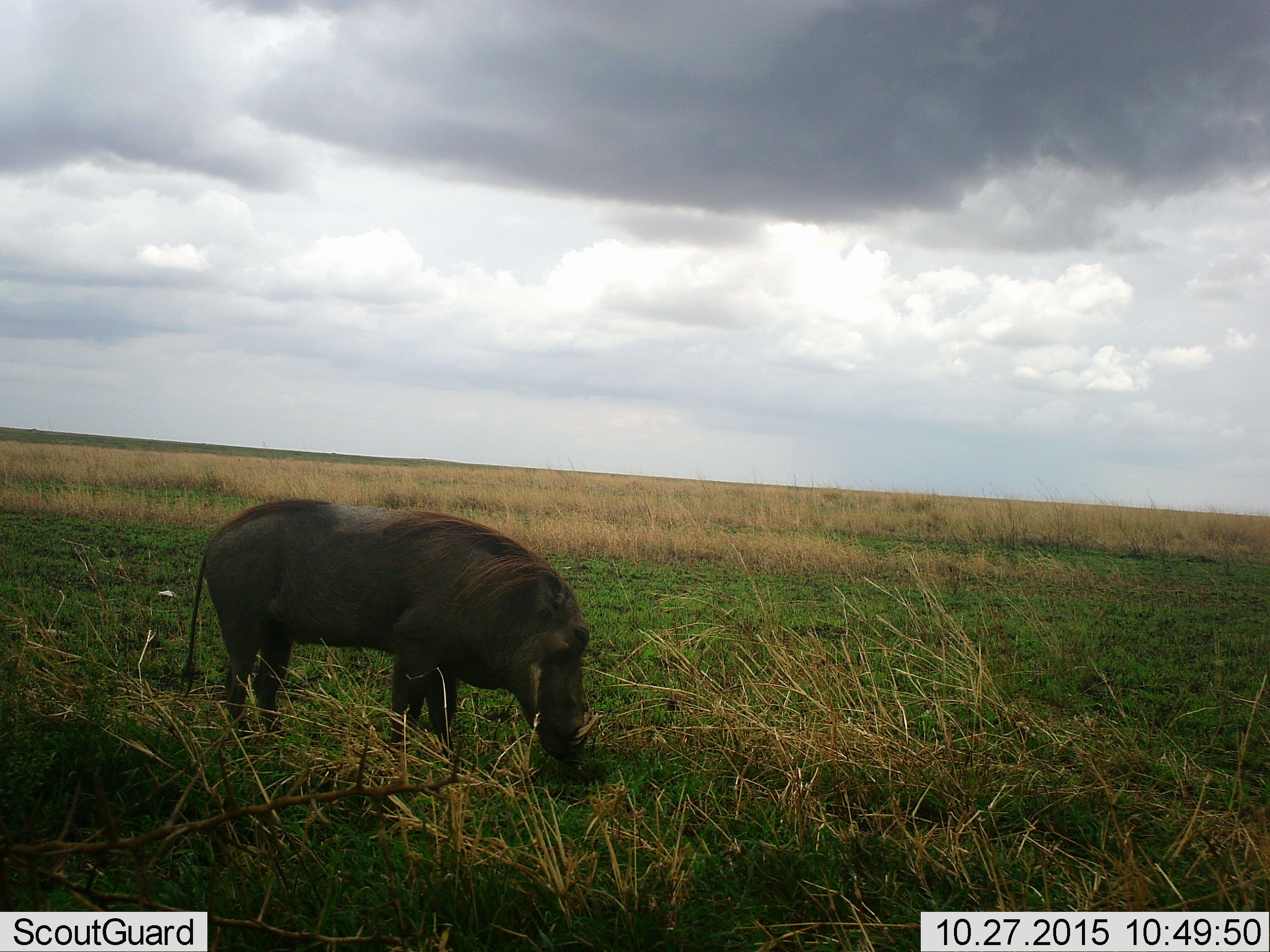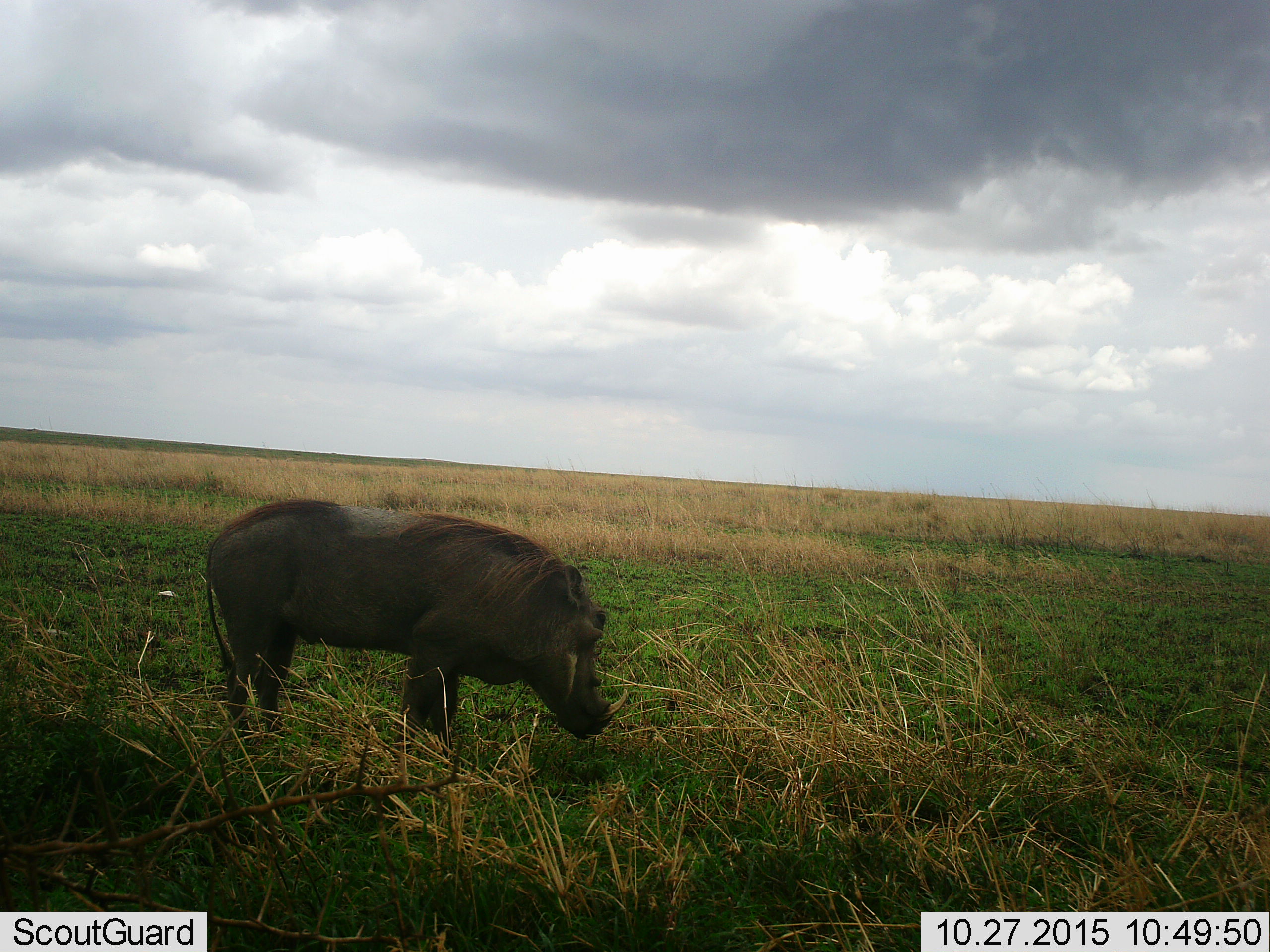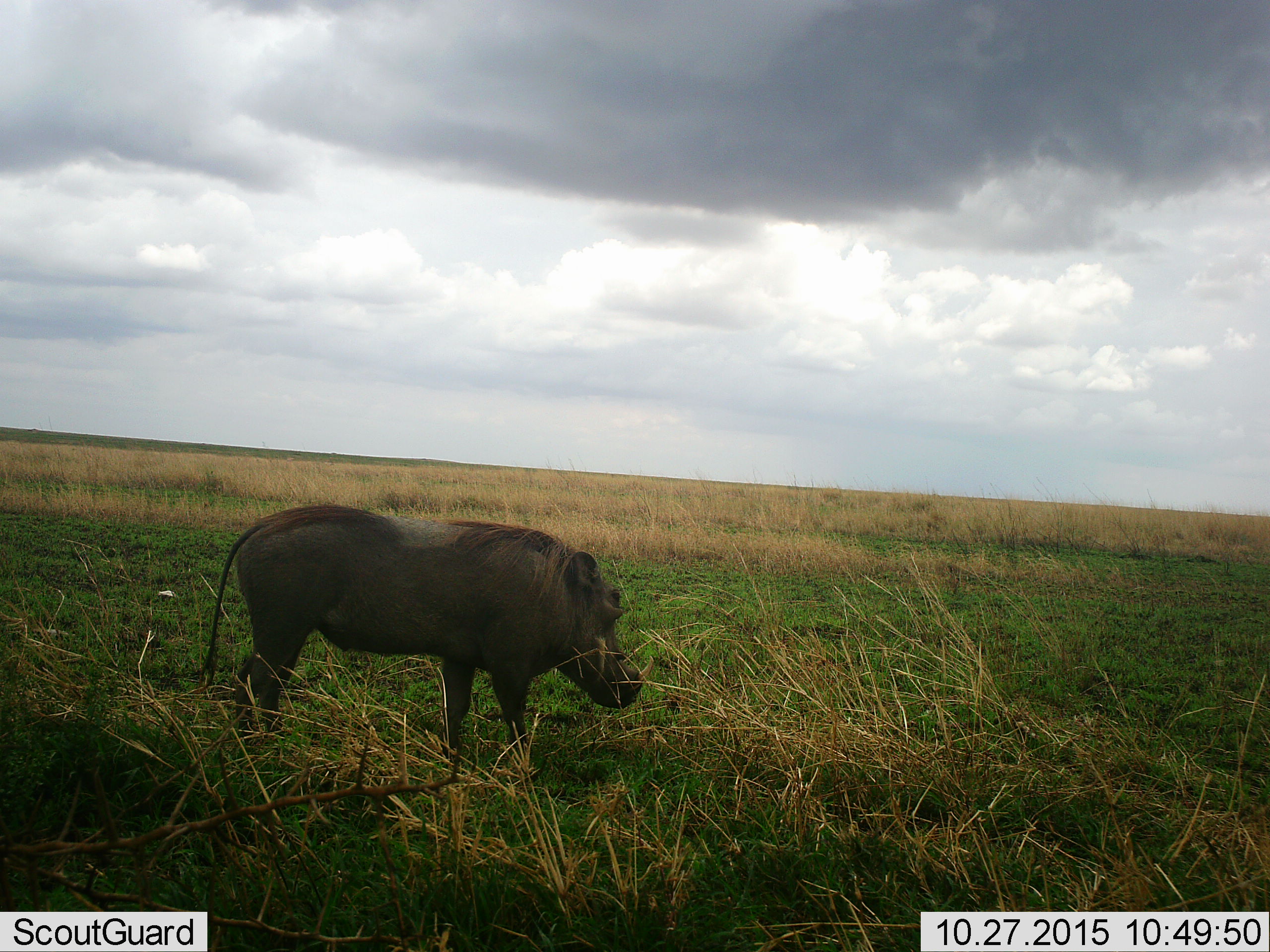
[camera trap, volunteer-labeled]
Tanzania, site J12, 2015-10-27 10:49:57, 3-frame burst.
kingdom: Animalia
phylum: Chordata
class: Mammalia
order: Artiodactyla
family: Suidae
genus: Phacochoerus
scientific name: Phacochoerus africanus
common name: warthog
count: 1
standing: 25%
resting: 0%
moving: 50%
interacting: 0%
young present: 0%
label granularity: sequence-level